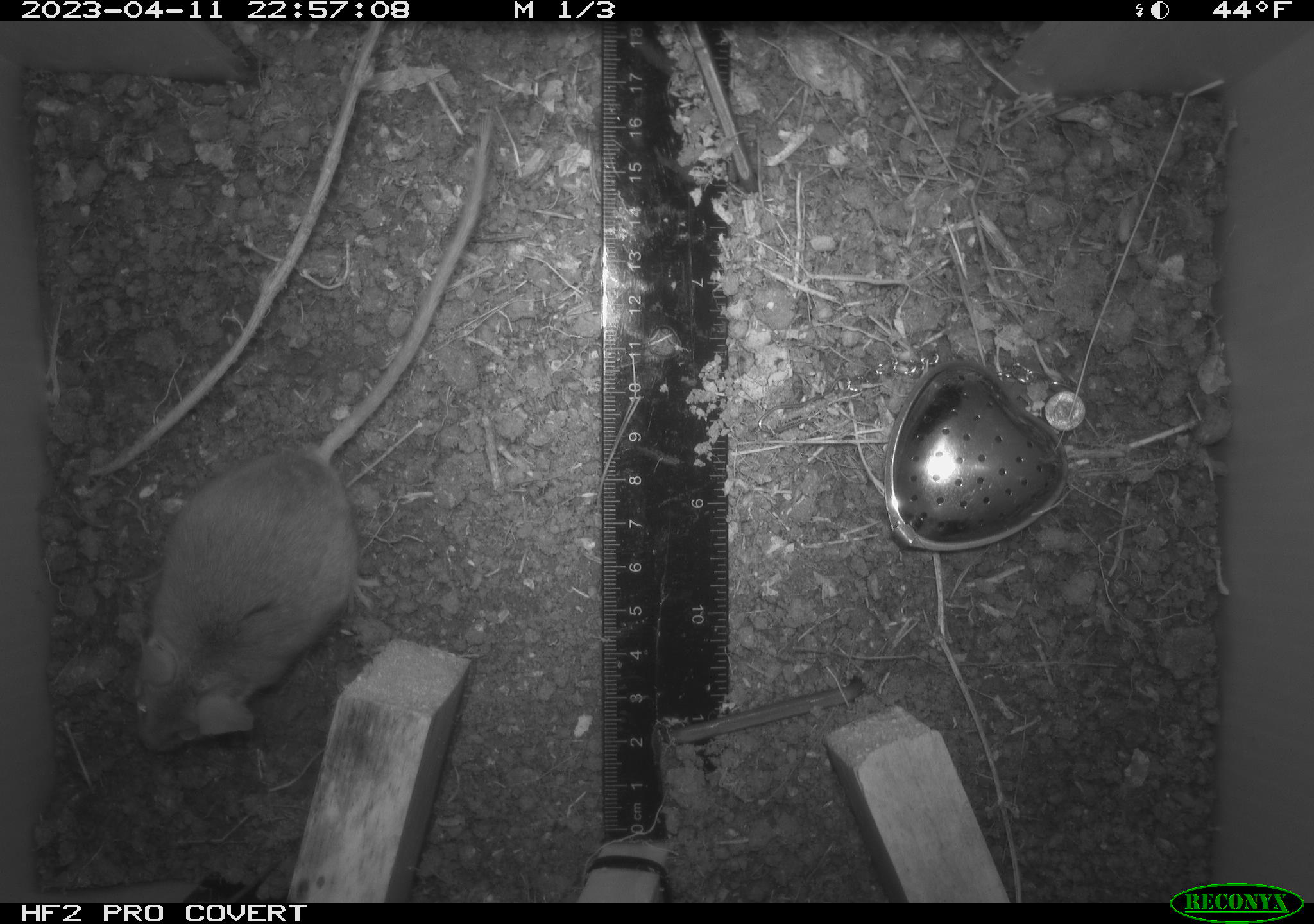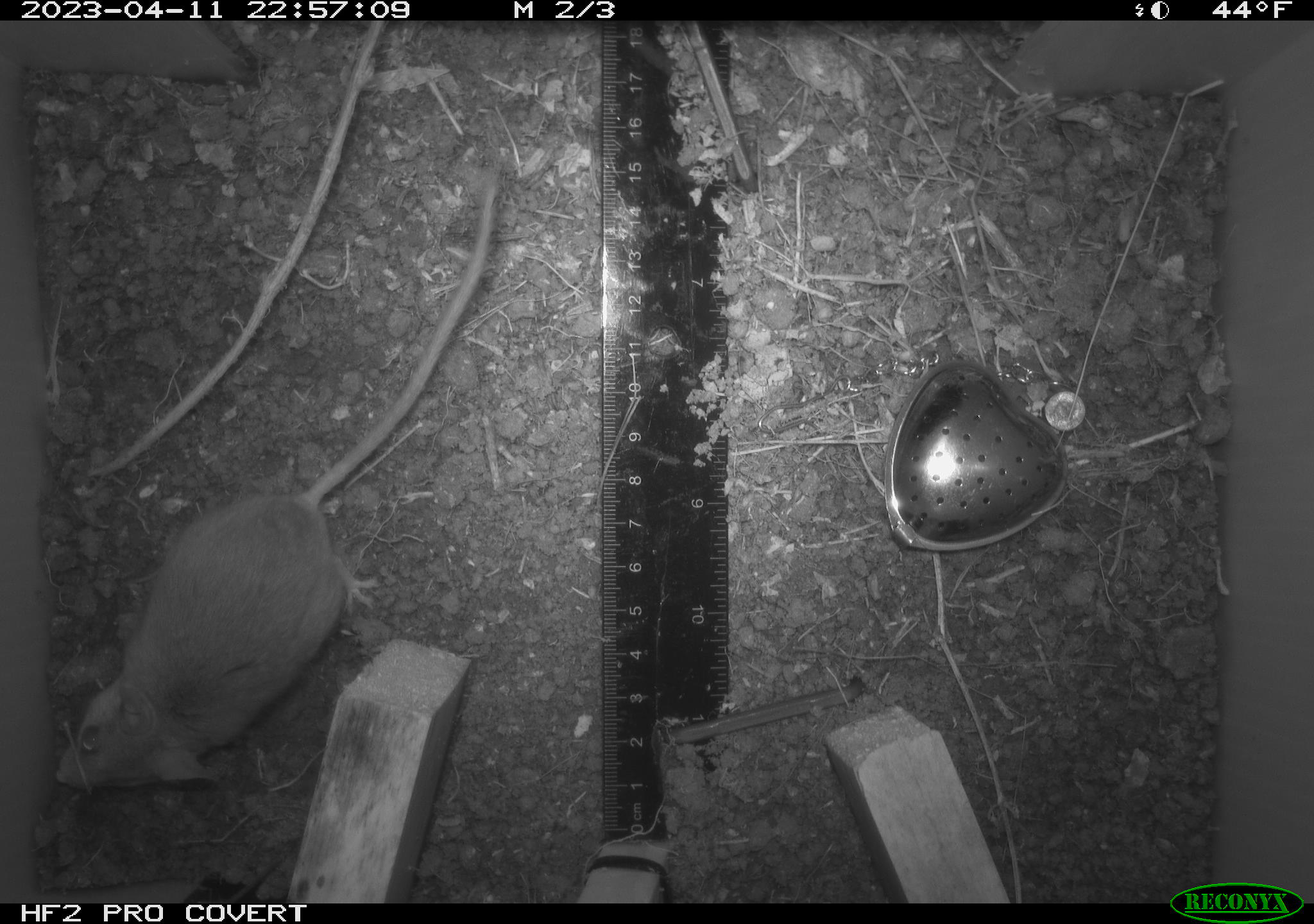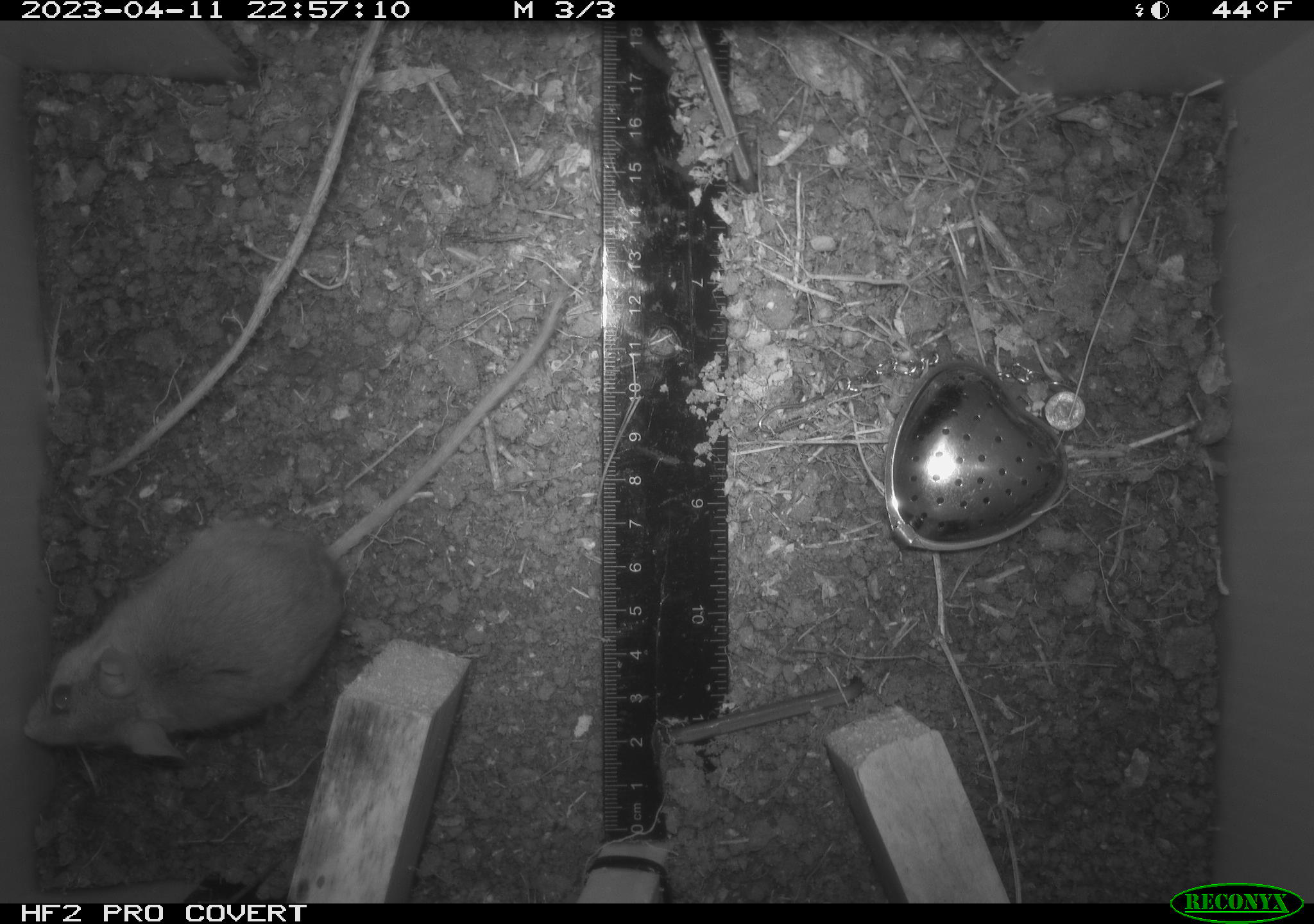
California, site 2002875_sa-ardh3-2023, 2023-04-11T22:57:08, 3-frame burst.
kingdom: Animalia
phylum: Chordata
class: Mammalia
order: Rodentia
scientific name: Rodentia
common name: mouse species